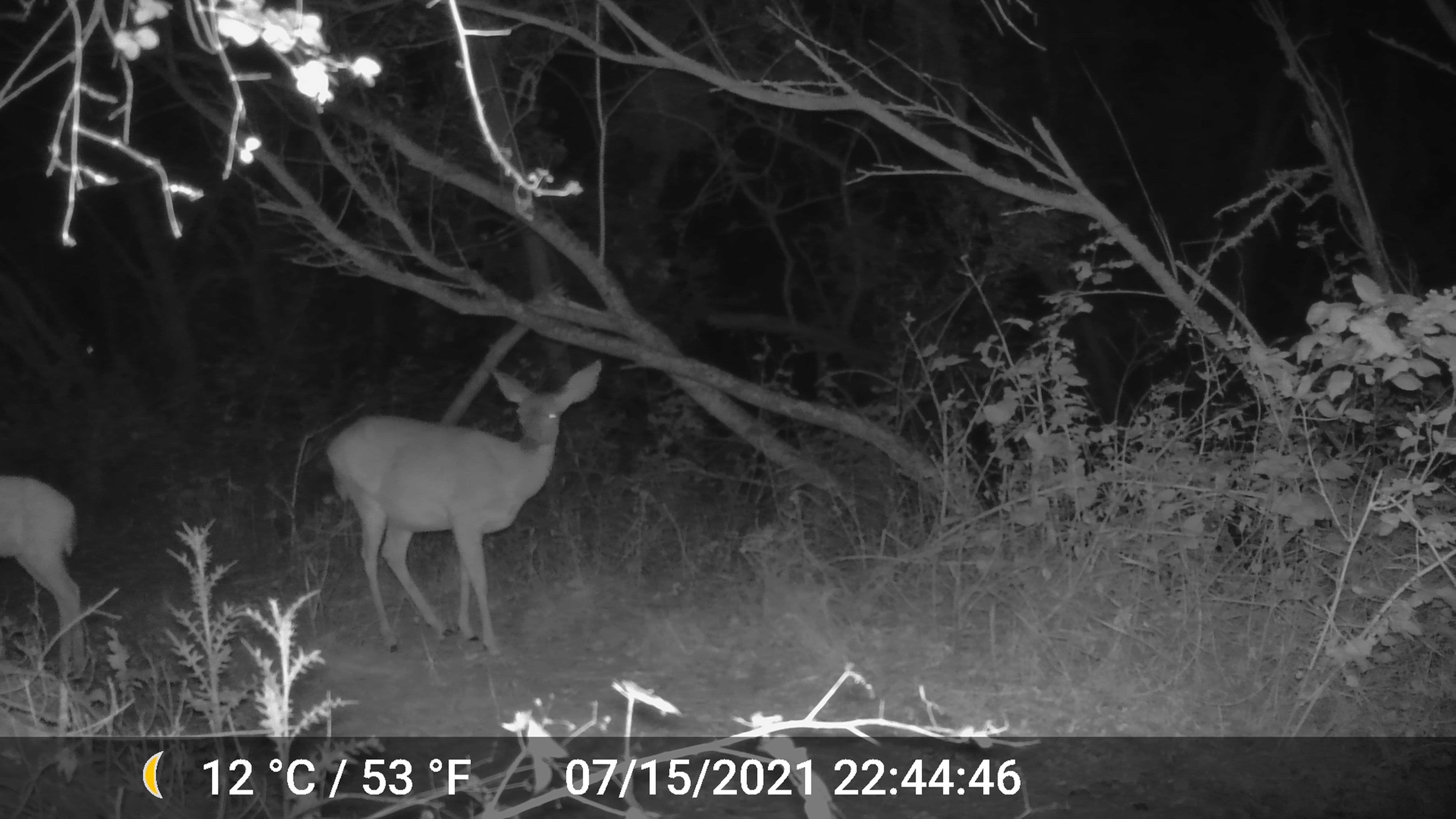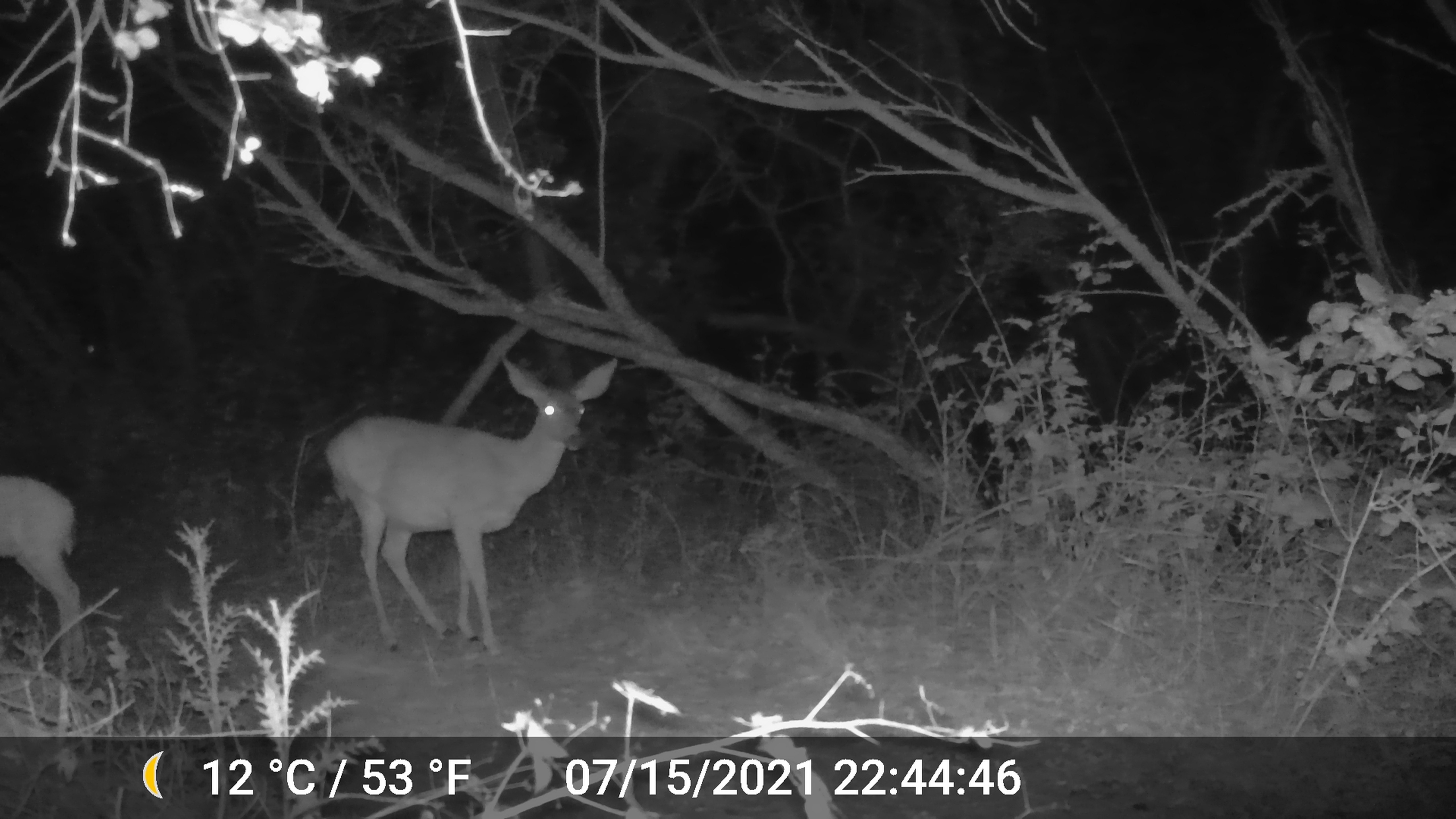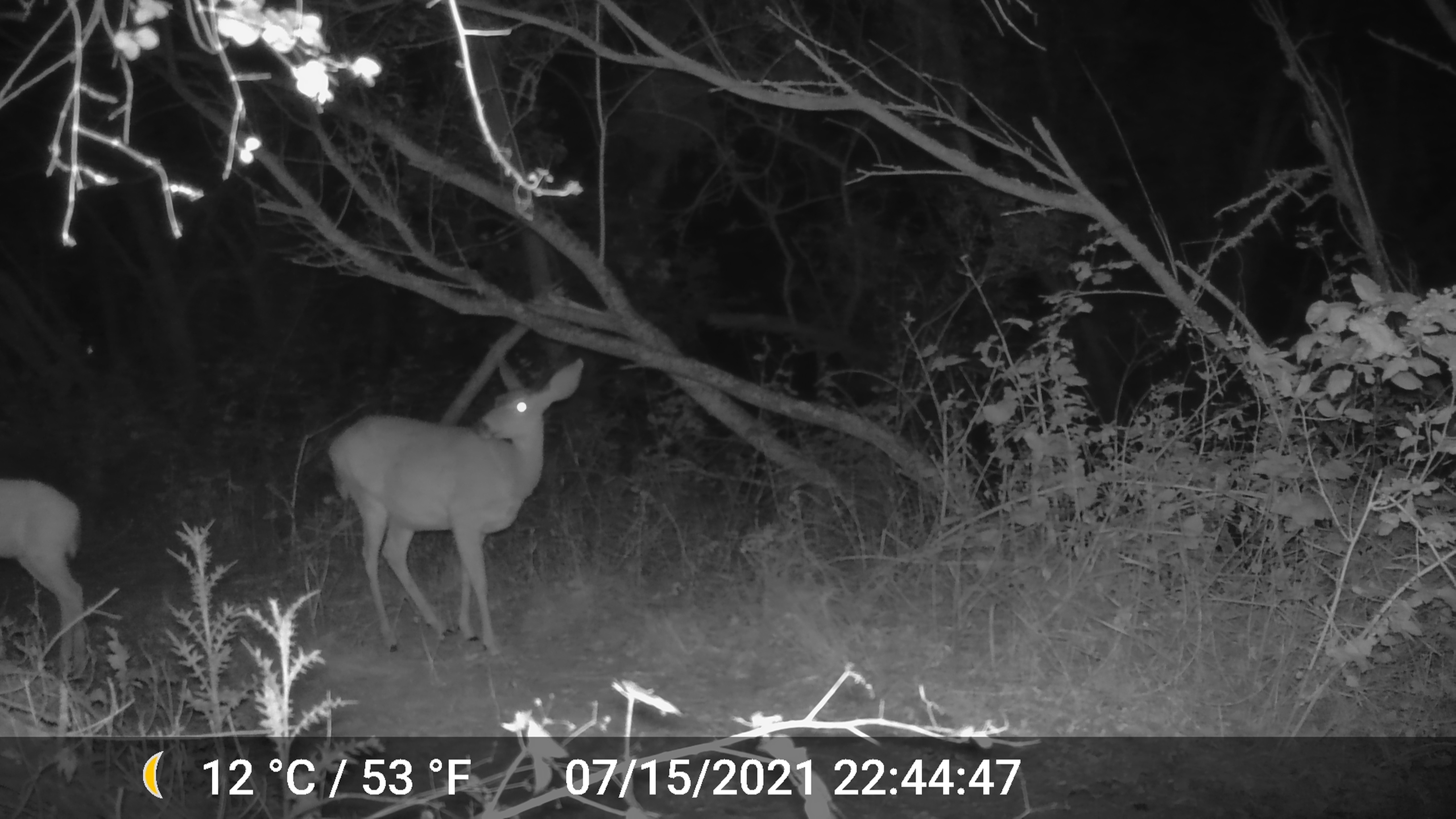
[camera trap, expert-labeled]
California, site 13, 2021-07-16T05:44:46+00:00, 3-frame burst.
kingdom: Animalia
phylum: Chordata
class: Mammalia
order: Artiodactyla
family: Cervidae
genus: Odocoileus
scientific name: Odocoileus hemionus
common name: mule deer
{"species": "mule deer (Odocoileus hemionus)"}